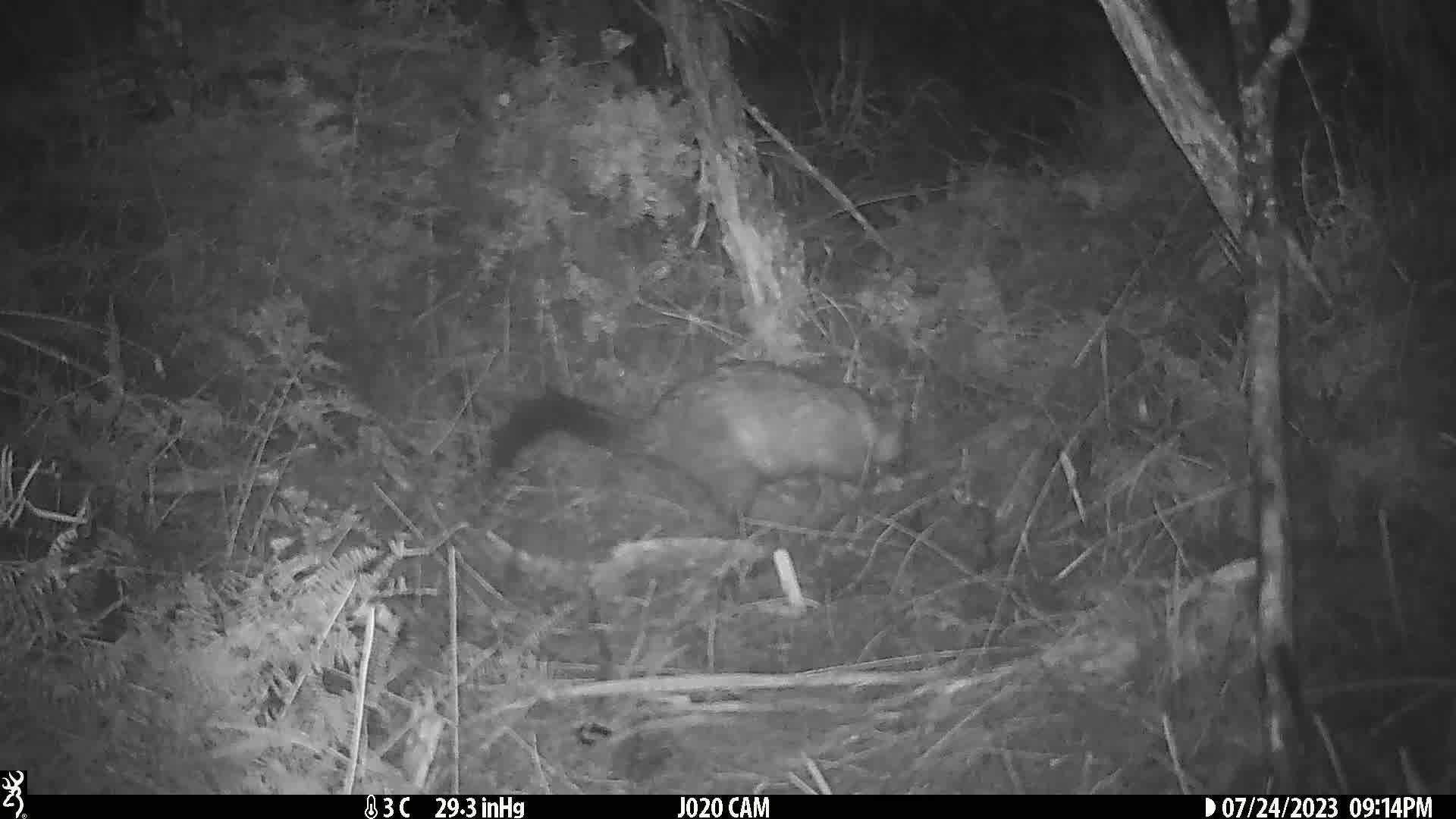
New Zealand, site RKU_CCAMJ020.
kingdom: Animalia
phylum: Chordata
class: Mammalia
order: Diprotodontia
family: Phalangeridae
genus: Trichosurus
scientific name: Trichosurus vulpecula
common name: common brushtail possum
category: possum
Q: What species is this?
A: Possum (common brushtail possum) (Trichosurus vulpecula).